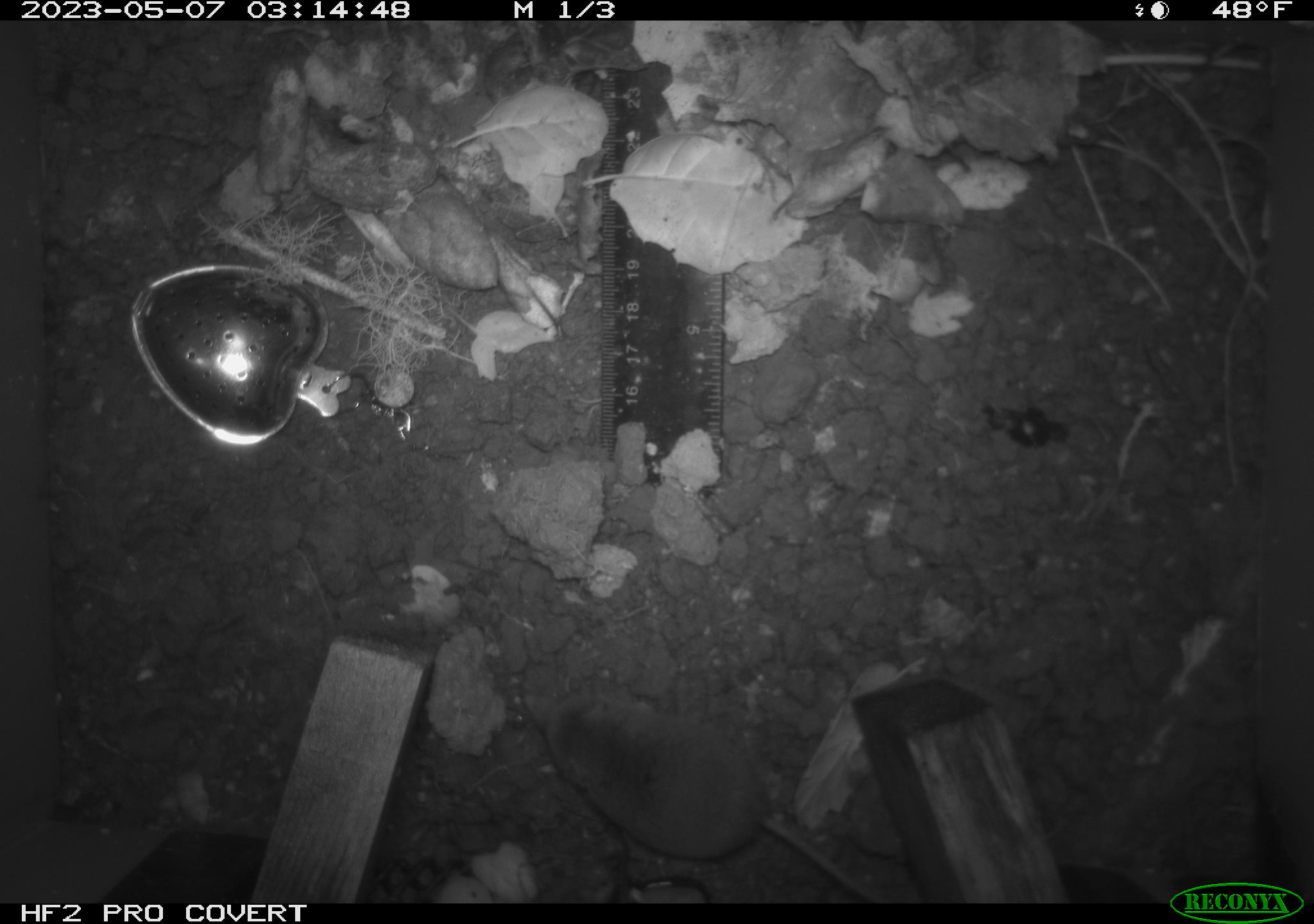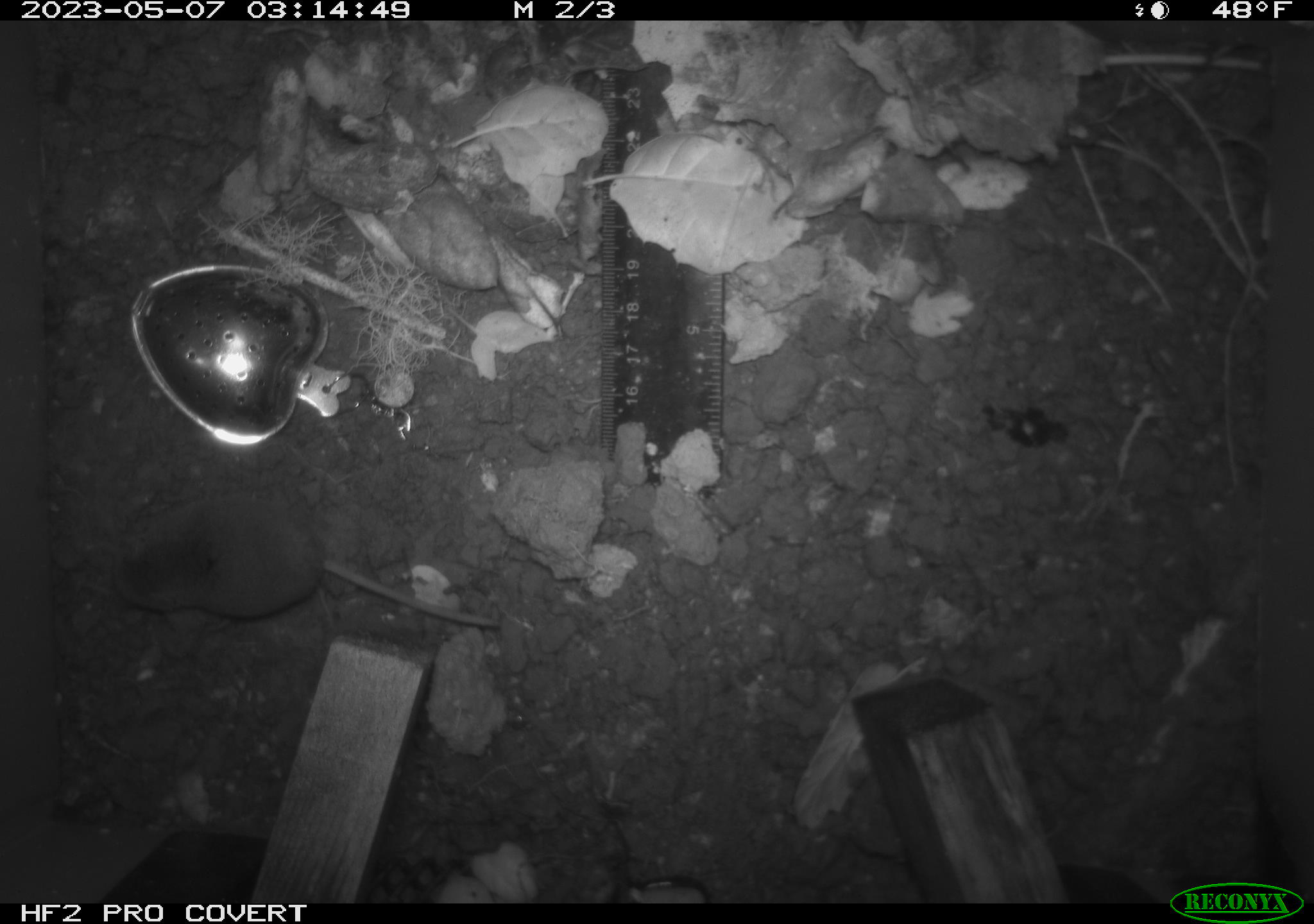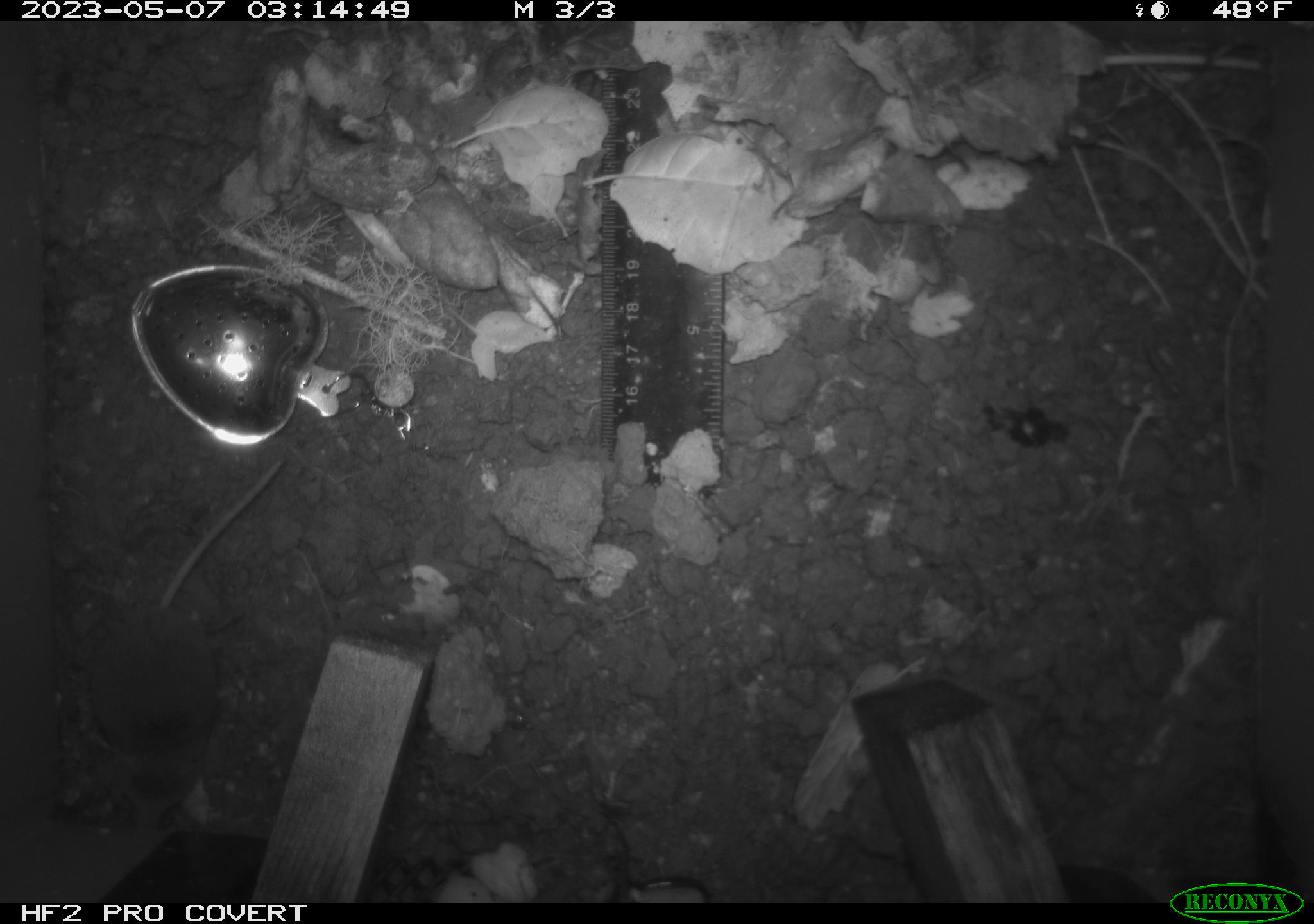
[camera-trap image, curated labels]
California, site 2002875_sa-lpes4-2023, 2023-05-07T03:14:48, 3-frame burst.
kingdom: Animalia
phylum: Chordata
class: Mammalia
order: Eulipotyphla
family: Soricidae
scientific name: Soricidae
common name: shrews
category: soricidae family